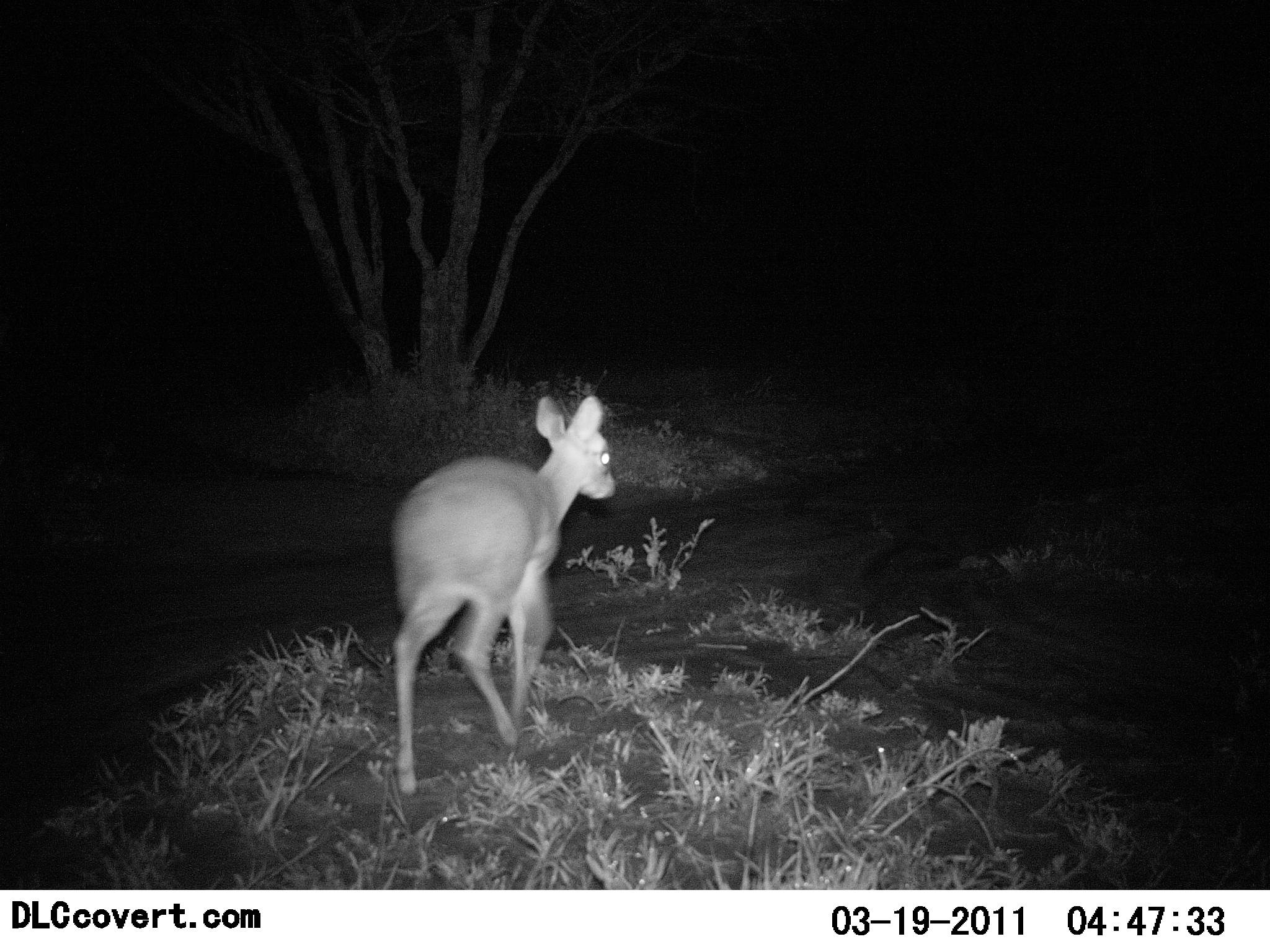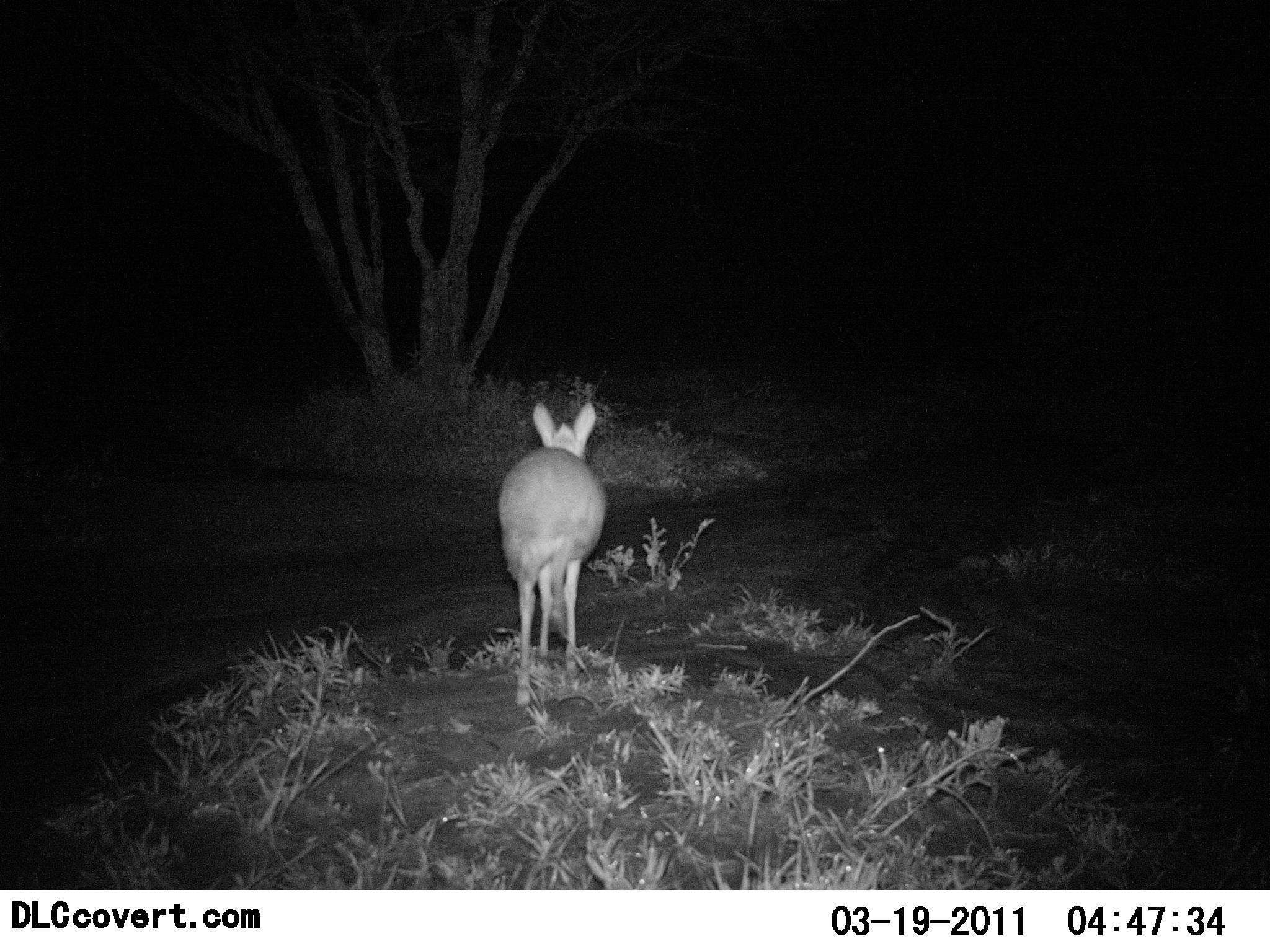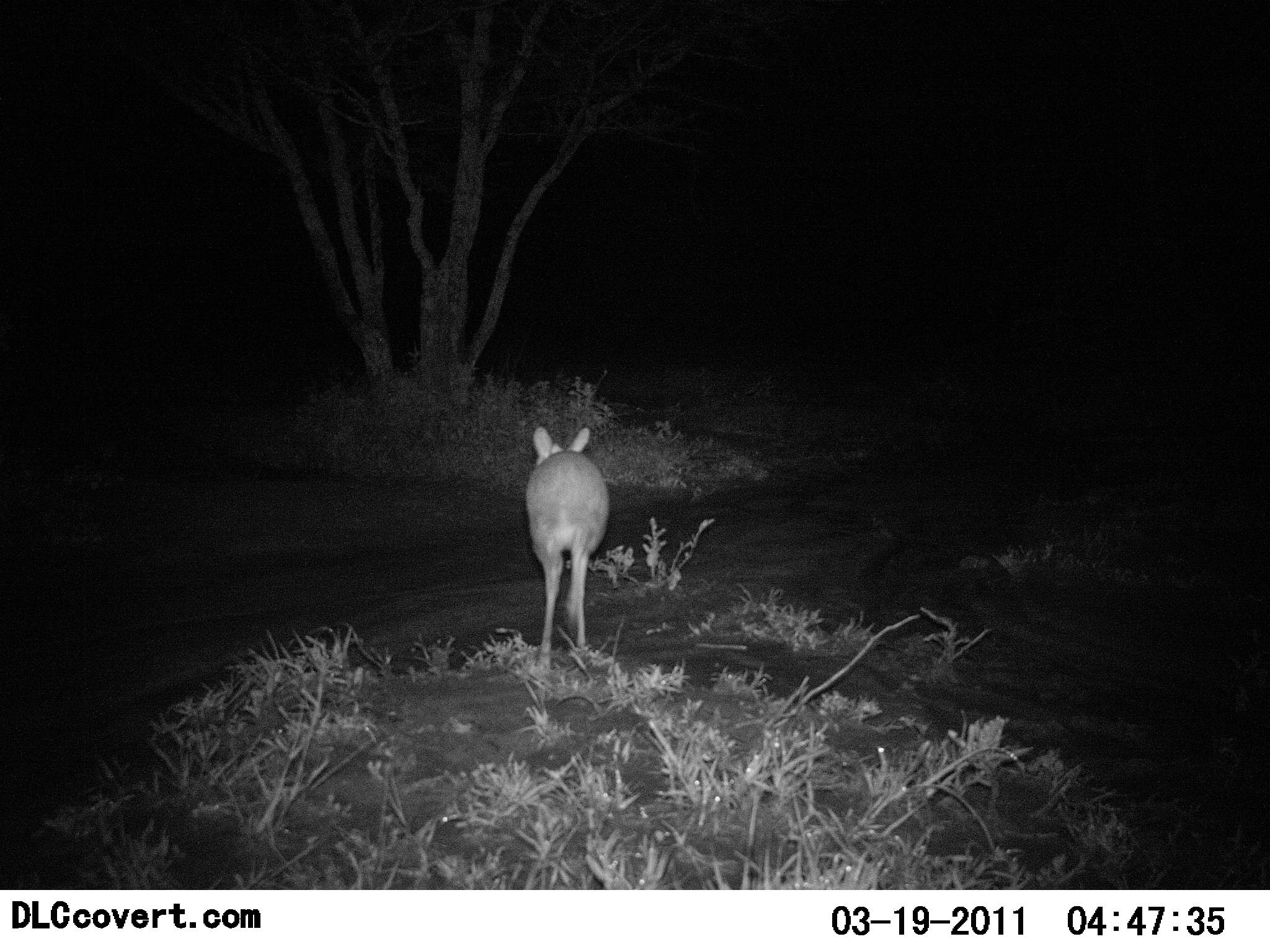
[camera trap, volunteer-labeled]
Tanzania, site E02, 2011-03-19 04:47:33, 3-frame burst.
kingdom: Animalia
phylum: Chordata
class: Mammalia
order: Artiodactyla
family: Bovidae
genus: Madoqua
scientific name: Madoqua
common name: dikdik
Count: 1.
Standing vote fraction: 8%.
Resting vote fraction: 0%.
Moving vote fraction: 92%.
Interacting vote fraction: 0%.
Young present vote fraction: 0%.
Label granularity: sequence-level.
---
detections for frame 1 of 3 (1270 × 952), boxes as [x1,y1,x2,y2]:
animal: [387,390,618,796]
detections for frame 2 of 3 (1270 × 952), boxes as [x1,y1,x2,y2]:
animal: [496,399,609,708]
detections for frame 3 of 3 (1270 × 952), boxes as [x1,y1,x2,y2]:
animal: [525,425,610,680]